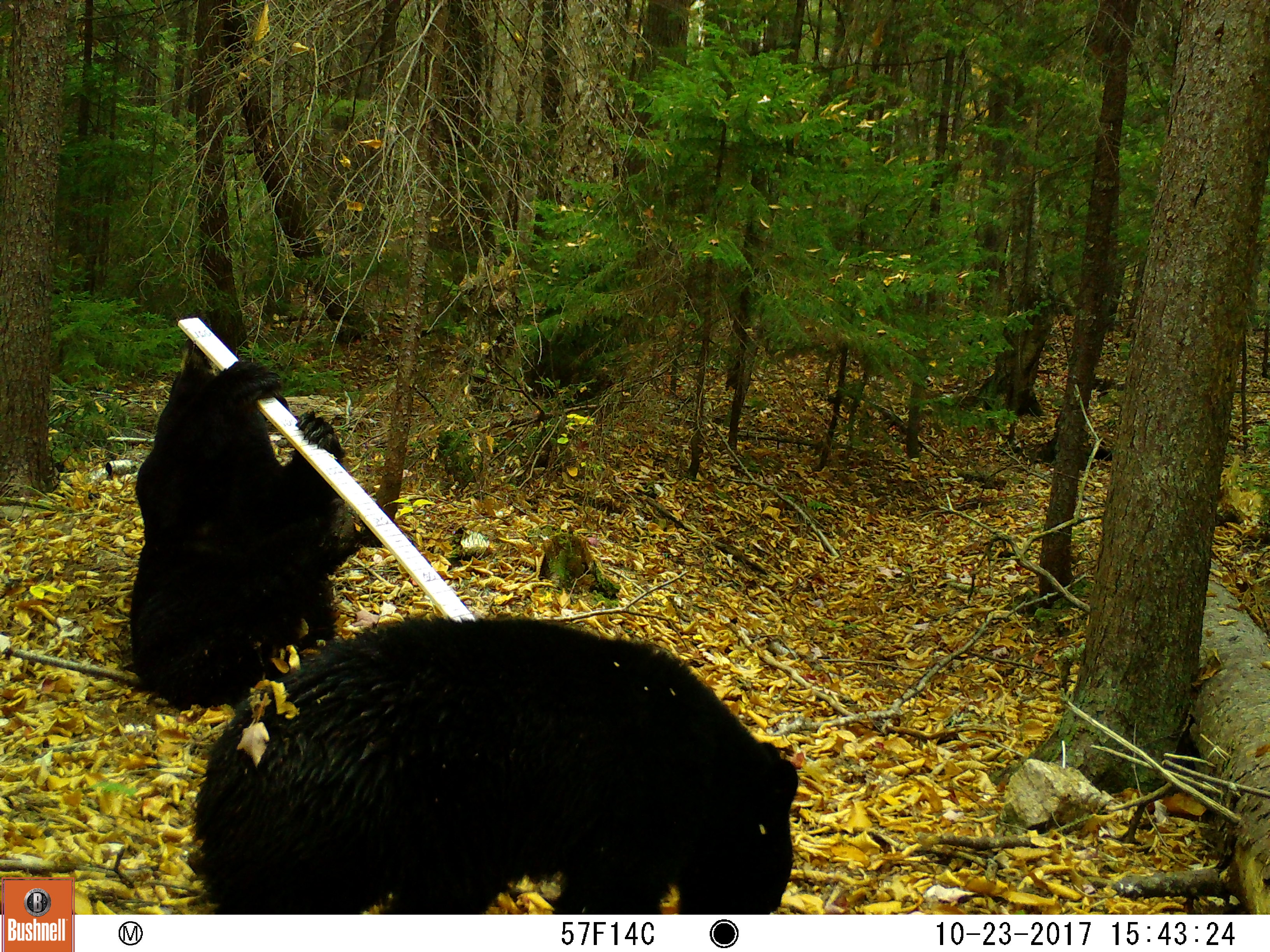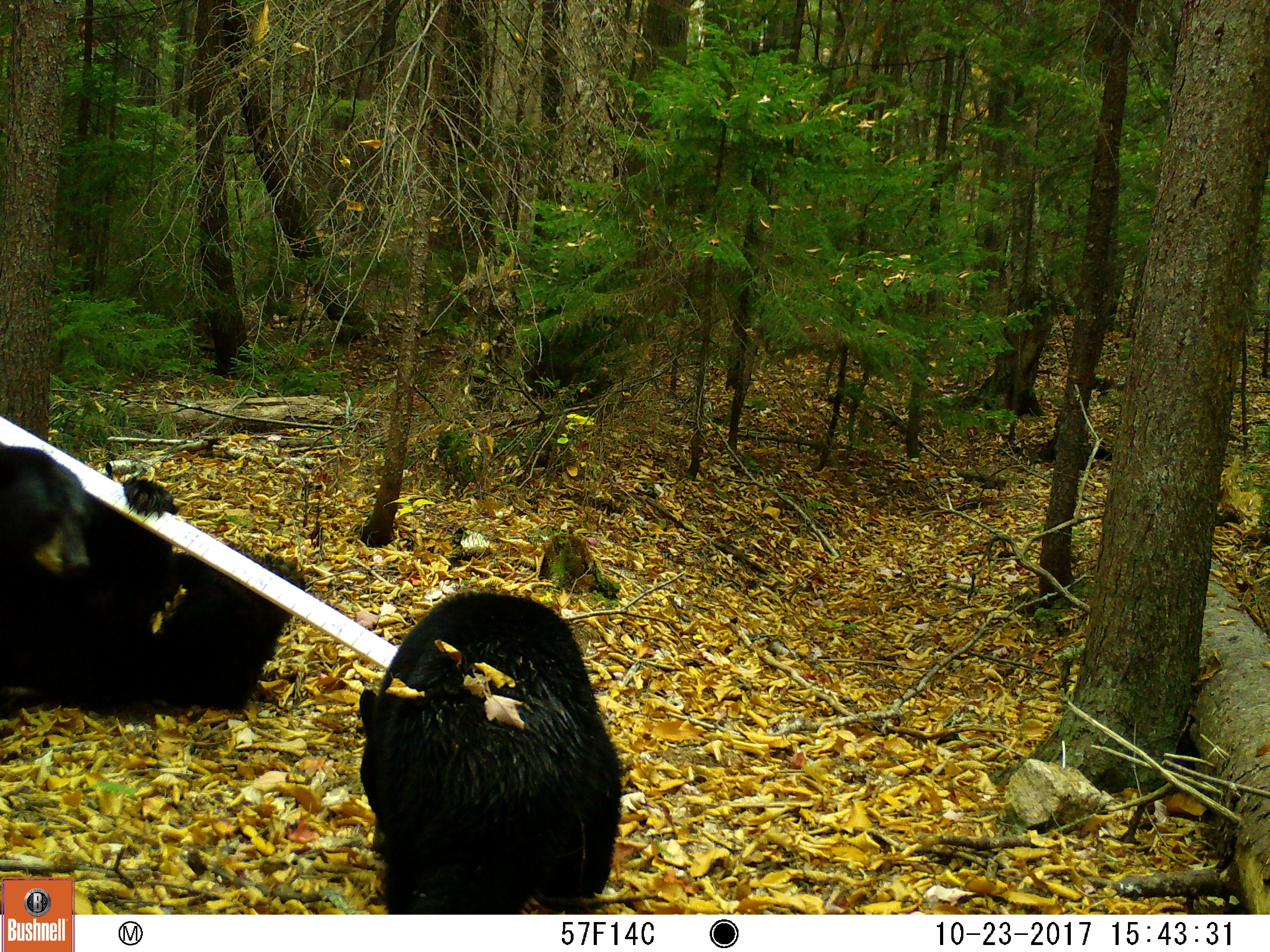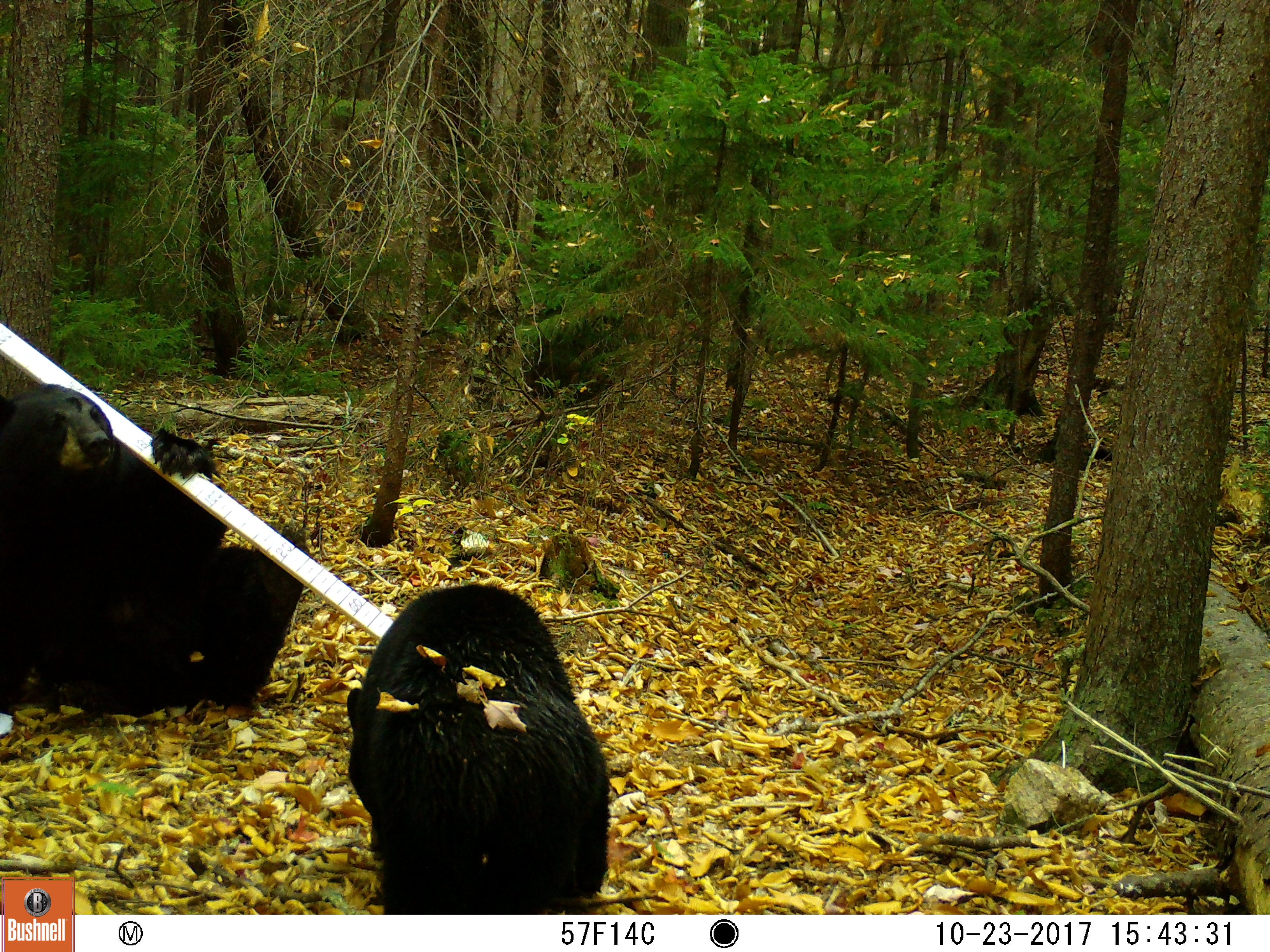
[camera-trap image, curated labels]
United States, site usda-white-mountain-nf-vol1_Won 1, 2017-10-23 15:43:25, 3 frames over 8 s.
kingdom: Animalia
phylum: Chordata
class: Mammalia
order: Carnivora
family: Ursidae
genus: Ursus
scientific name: Ursus americanus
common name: black bear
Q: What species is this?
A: Black bear (Ursus americanus).